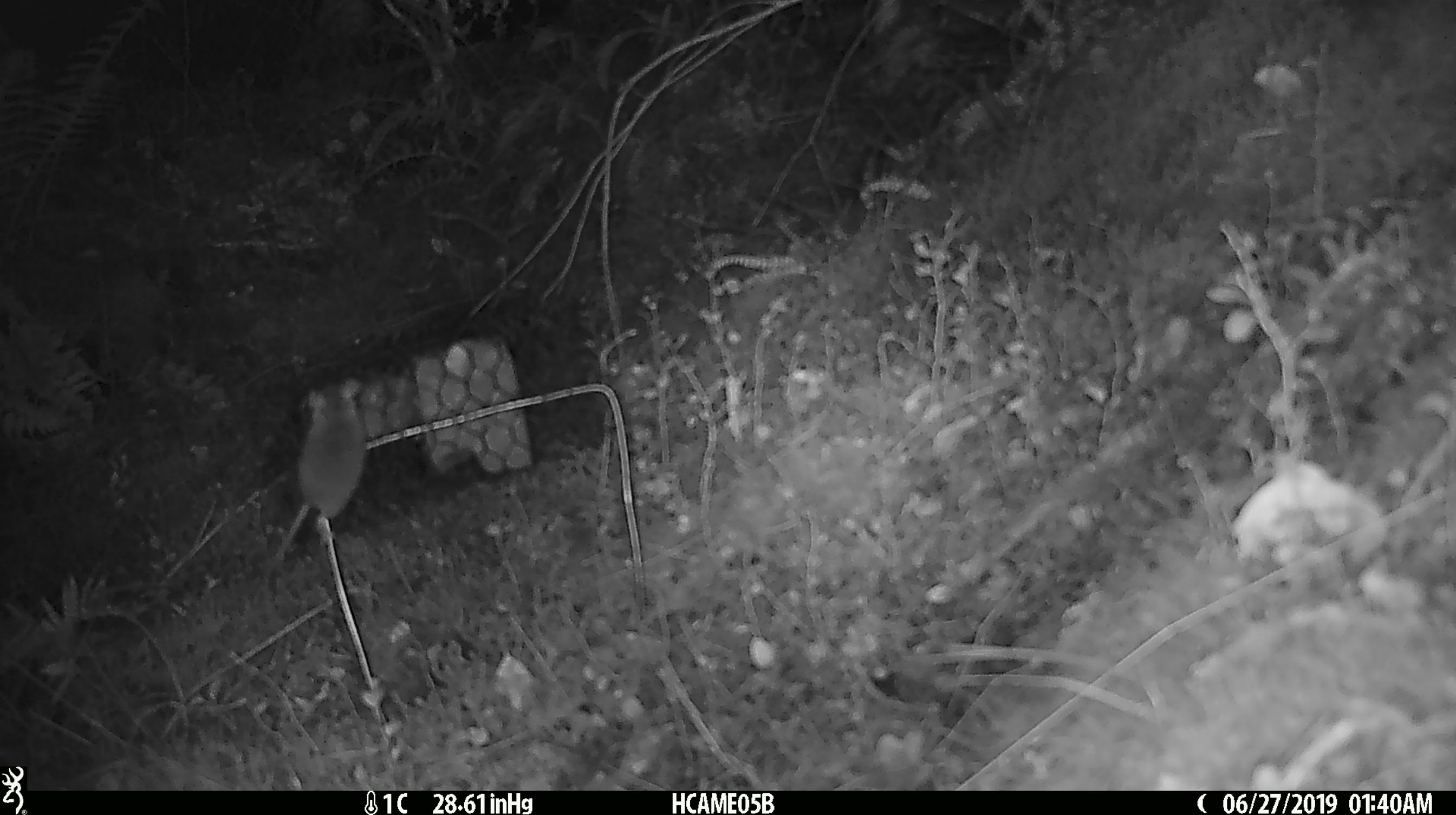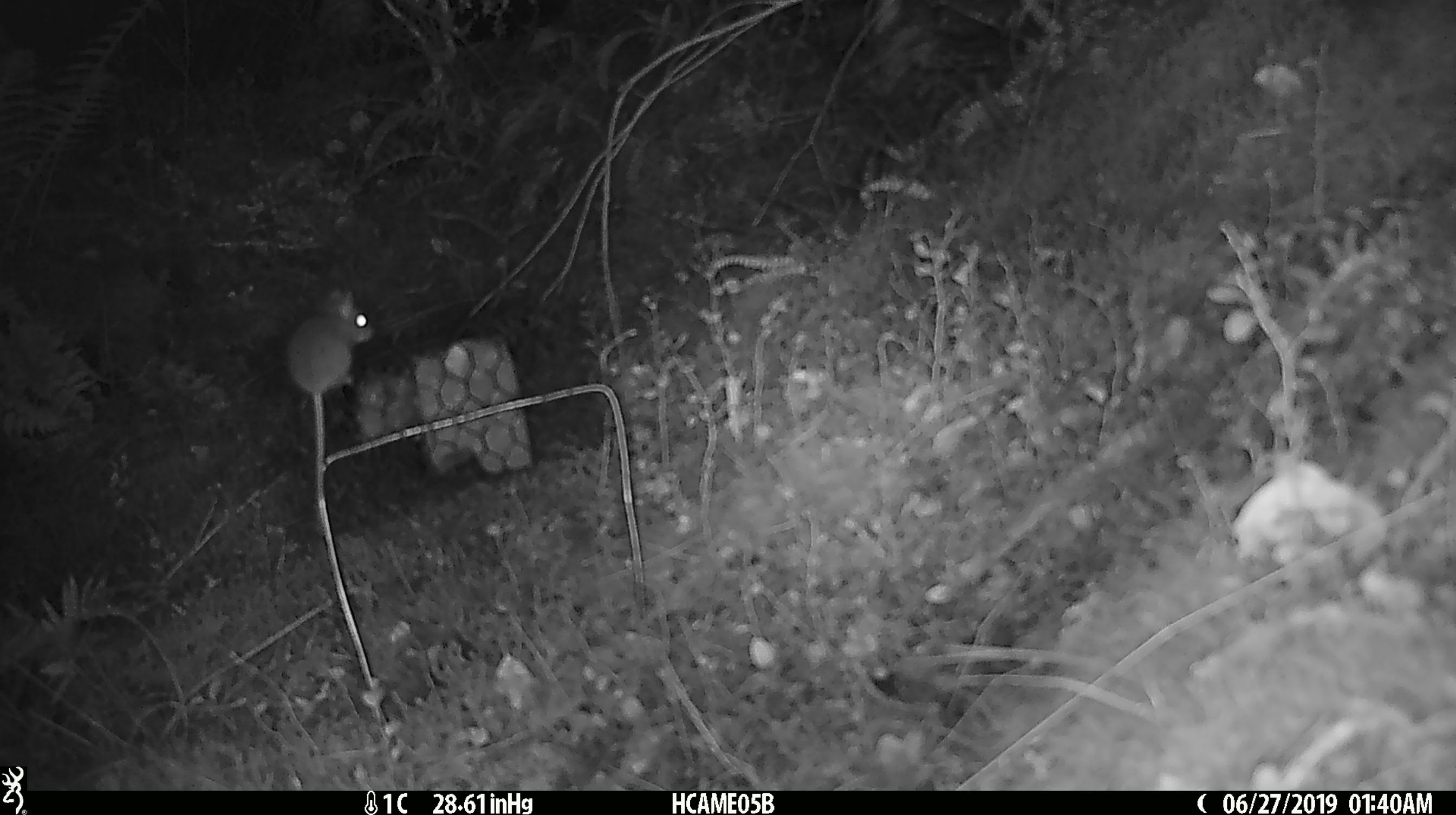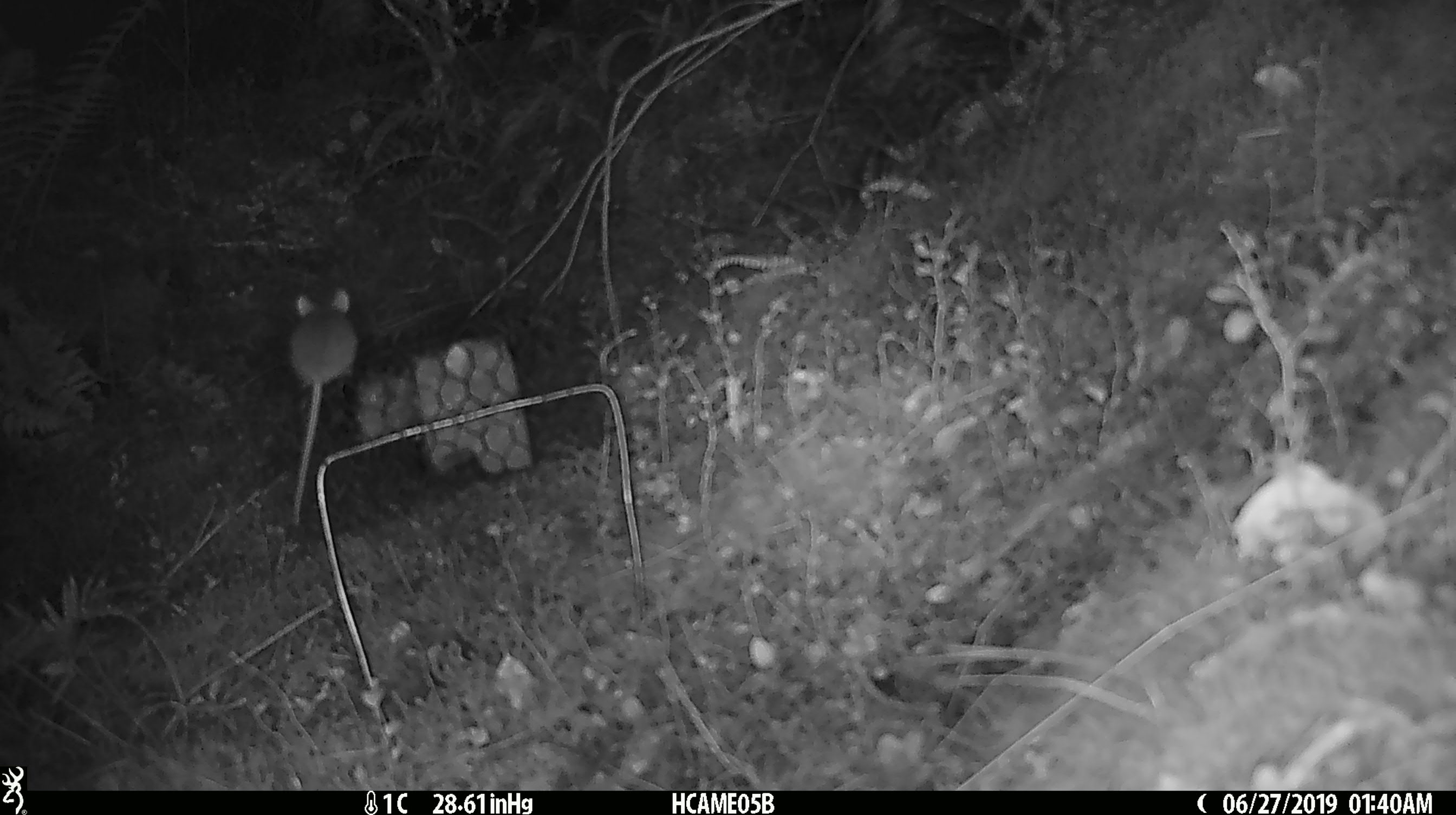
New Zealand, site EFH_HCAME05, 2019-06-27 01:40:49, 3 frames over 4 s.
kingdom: Animalia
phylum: Chordata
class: Mammalia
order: Rodentia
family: Muridae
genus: Mus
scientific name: Mus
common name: mouse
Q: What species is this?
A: Mouse (Mus).